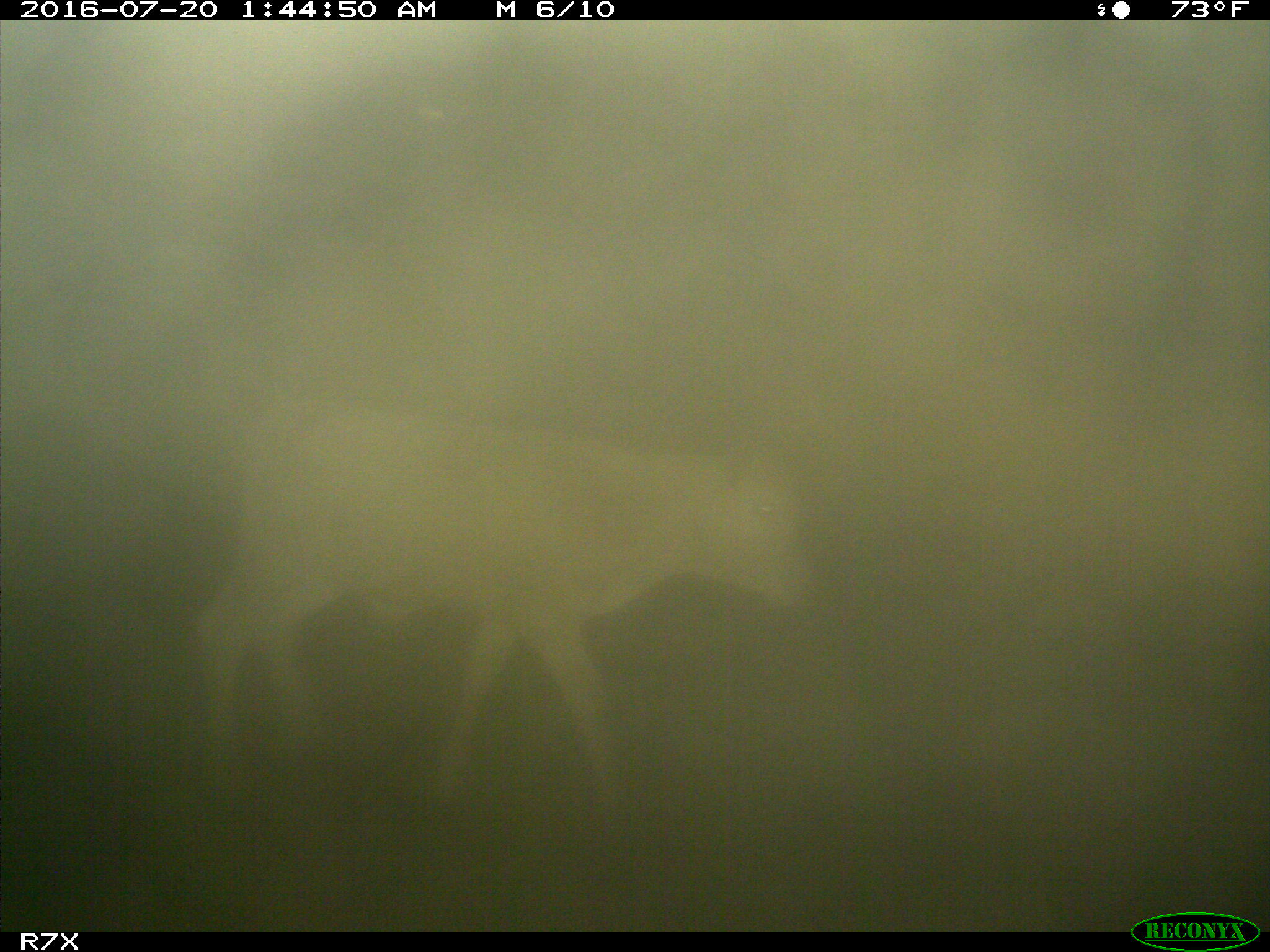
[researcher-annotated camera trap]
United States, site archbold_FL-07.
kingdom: Animalia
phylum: Chordata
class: Mammalia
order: Artiodactyla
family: Bovidae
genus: Bos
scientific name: Bos taurus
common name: domestic cow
Bos taurus (domestic cow).